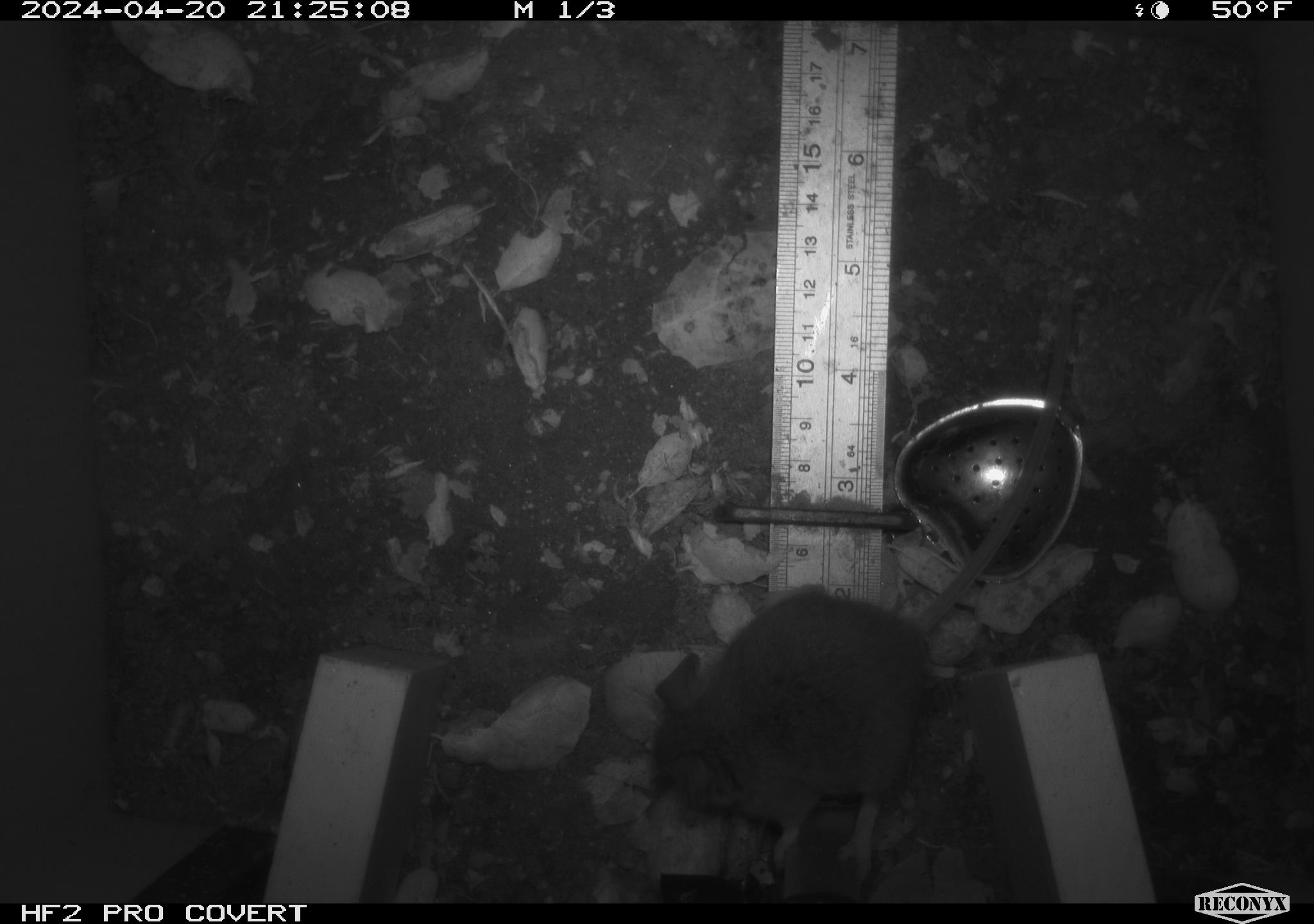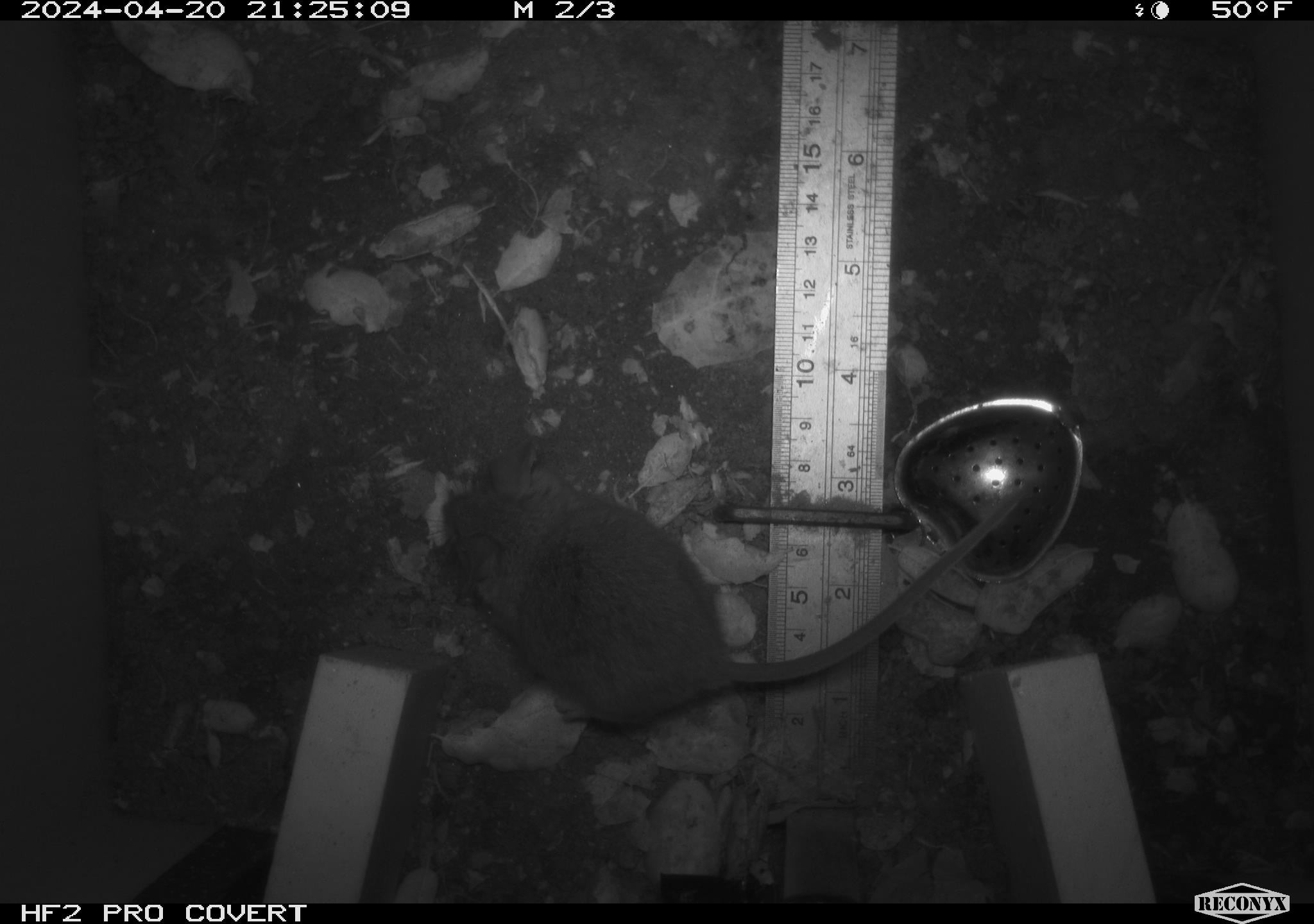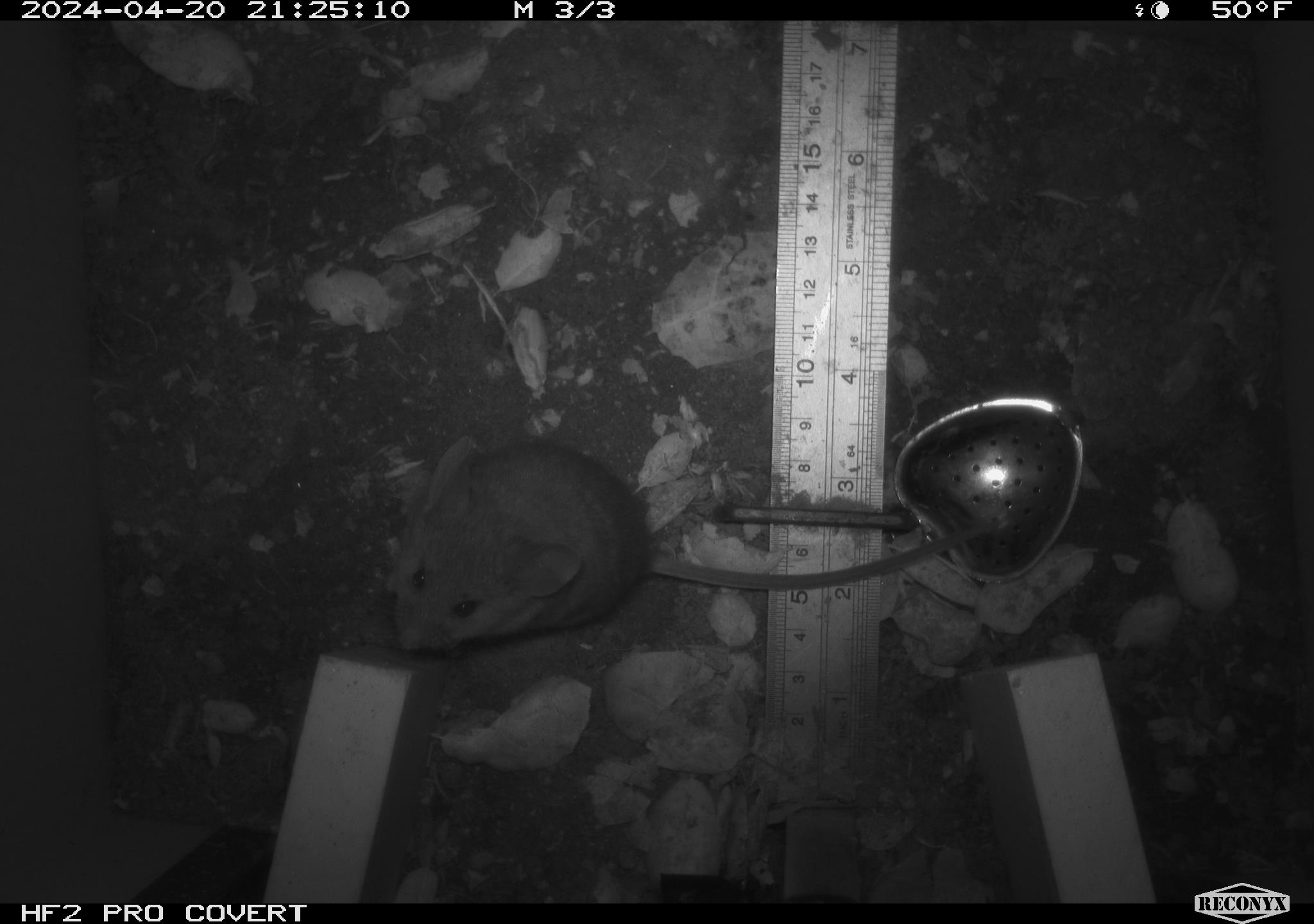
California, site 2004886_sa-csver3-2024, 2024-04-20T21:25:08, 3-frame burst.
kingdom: Animalia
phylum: Chordata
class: Mammalia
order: Rodentia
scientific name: Rodentia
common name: rodent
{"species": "rodent (Rodentia)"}